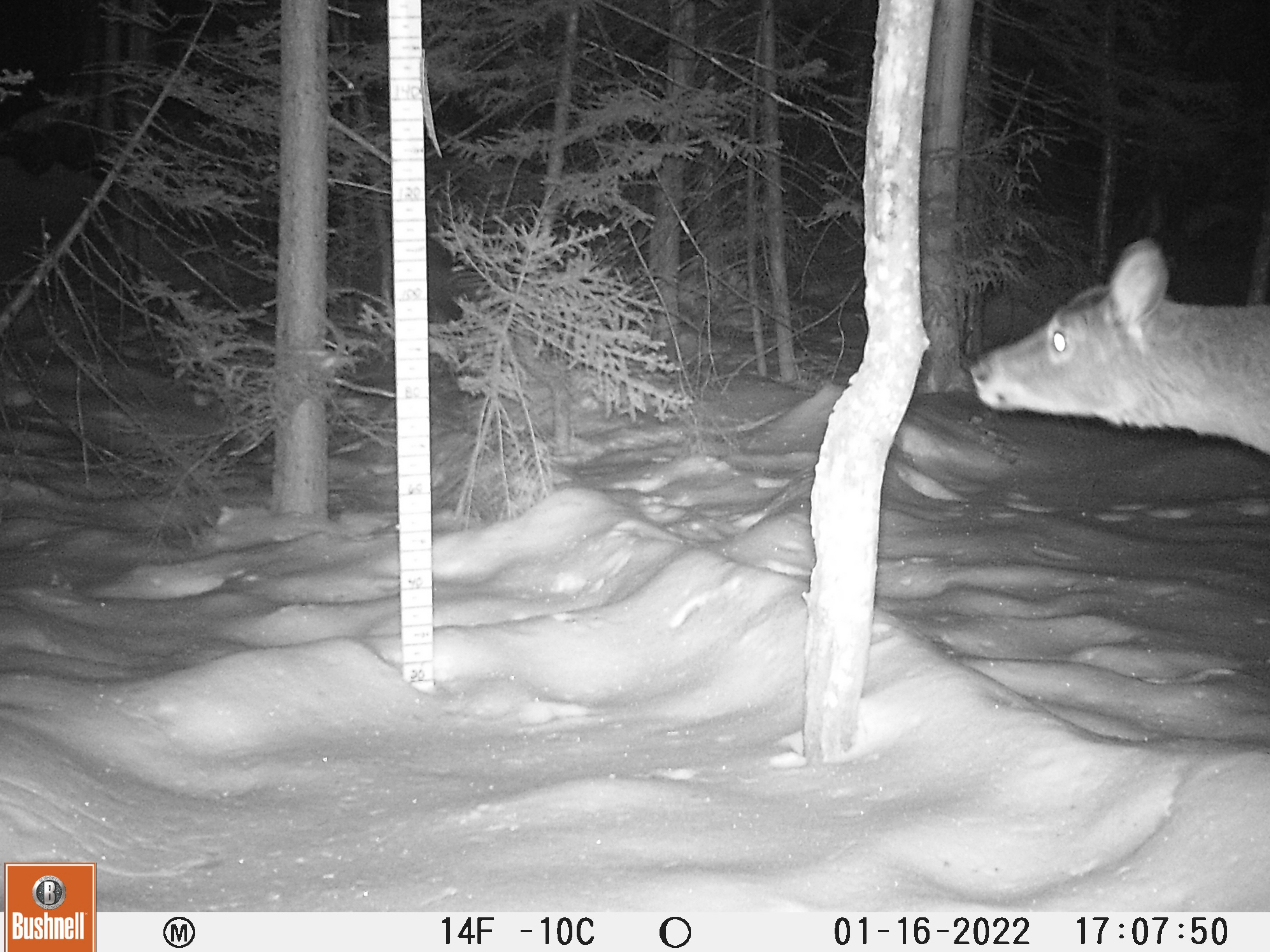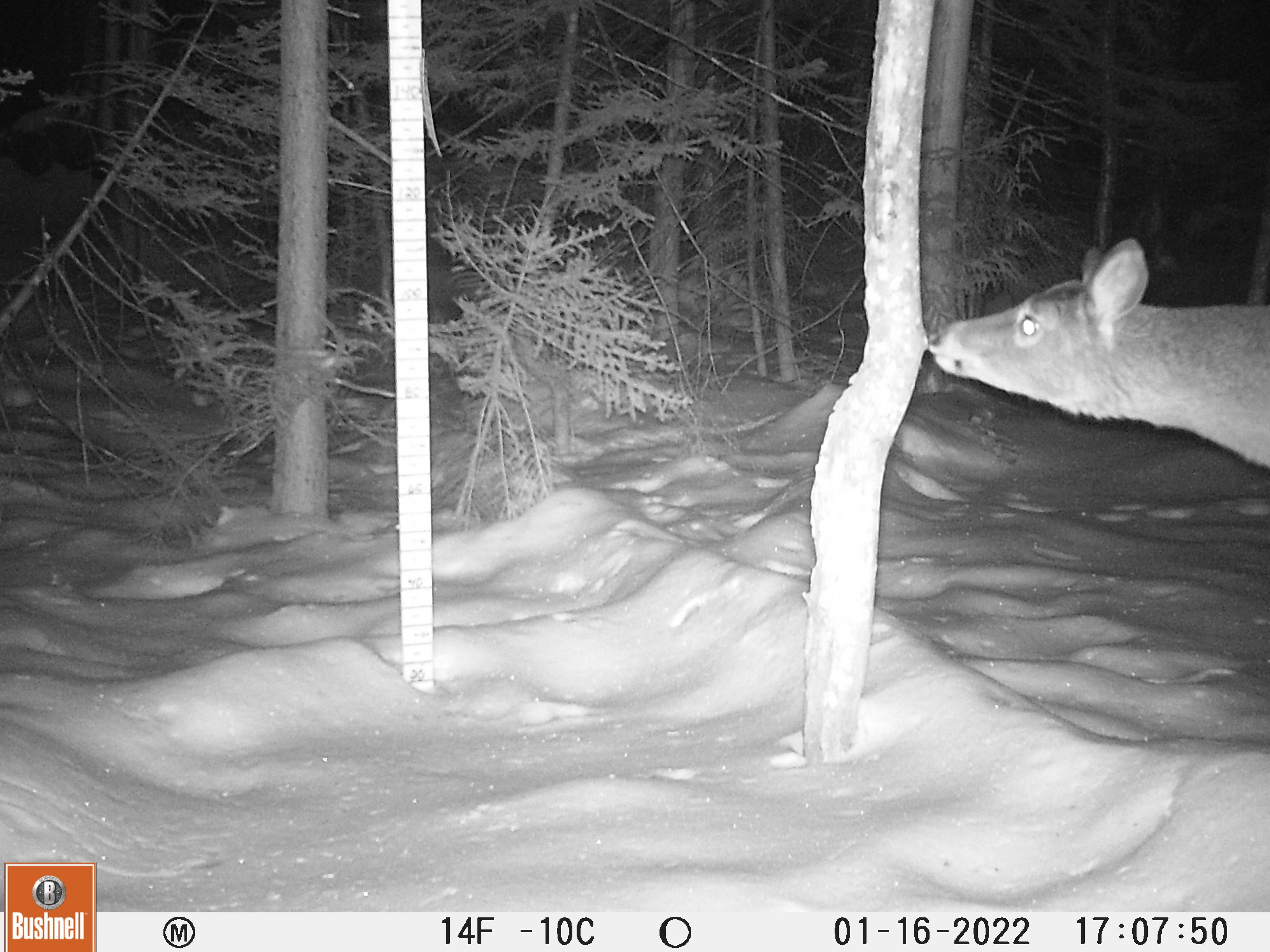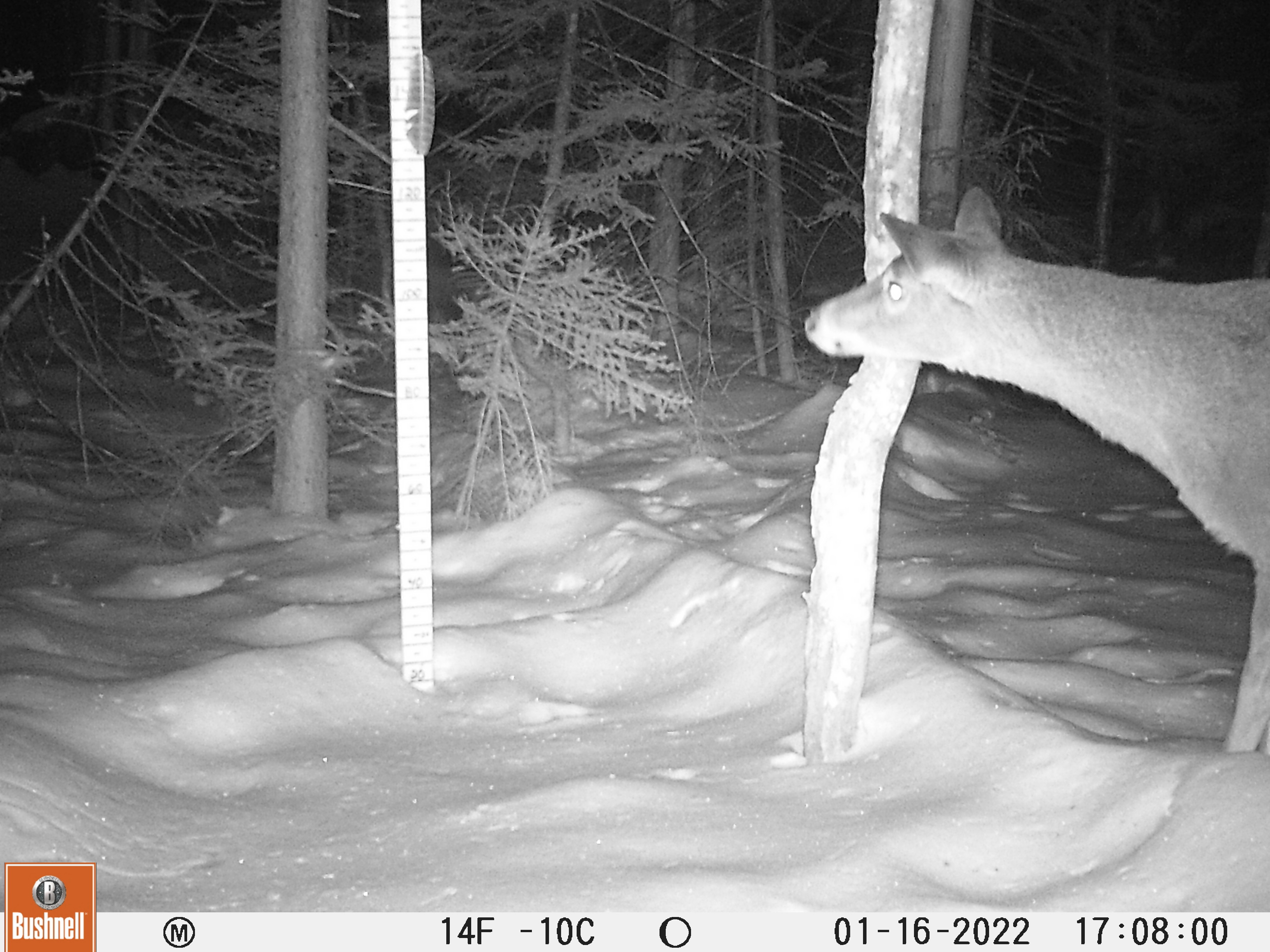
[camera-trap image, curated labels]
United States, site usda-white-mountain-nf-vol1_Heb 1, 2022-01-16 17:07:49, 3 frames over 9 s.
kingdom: Animalia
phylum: Chordata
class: Mammalia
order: Artiodactyla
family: Cervidae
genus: Odocoileus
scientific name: Odocoileus virginianus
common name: white-tailed deer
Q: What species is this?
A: White-tailed deer (Odocoileus virginianus).